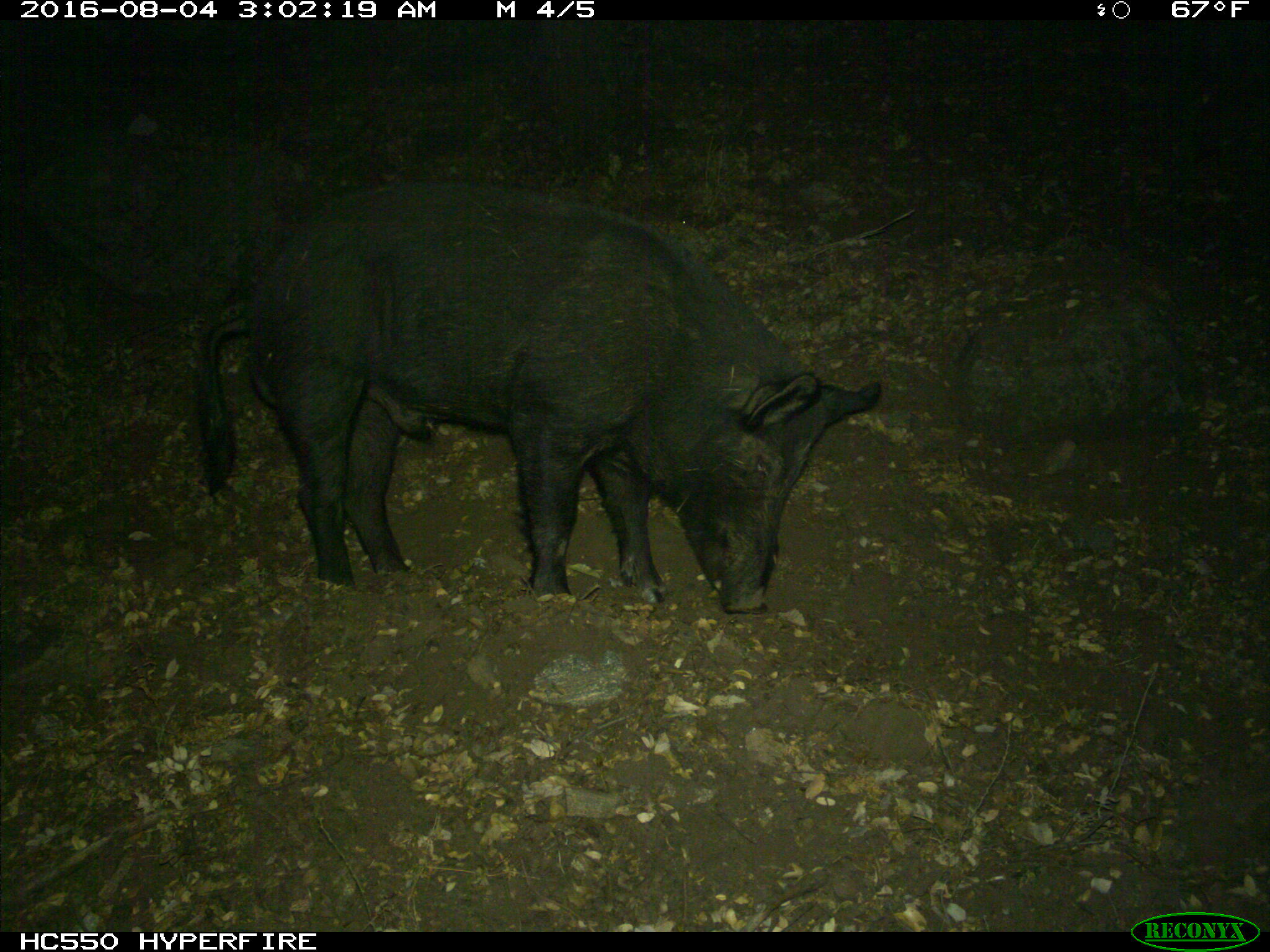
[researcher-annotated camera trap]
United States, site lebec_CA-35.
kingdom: Animalia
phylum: Chordata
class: Mammalia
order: Artiodactyla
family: Suidae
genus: Sus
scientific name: Sus scrofa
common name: wild boar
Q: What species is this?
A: Sus scrofa (wild boar).